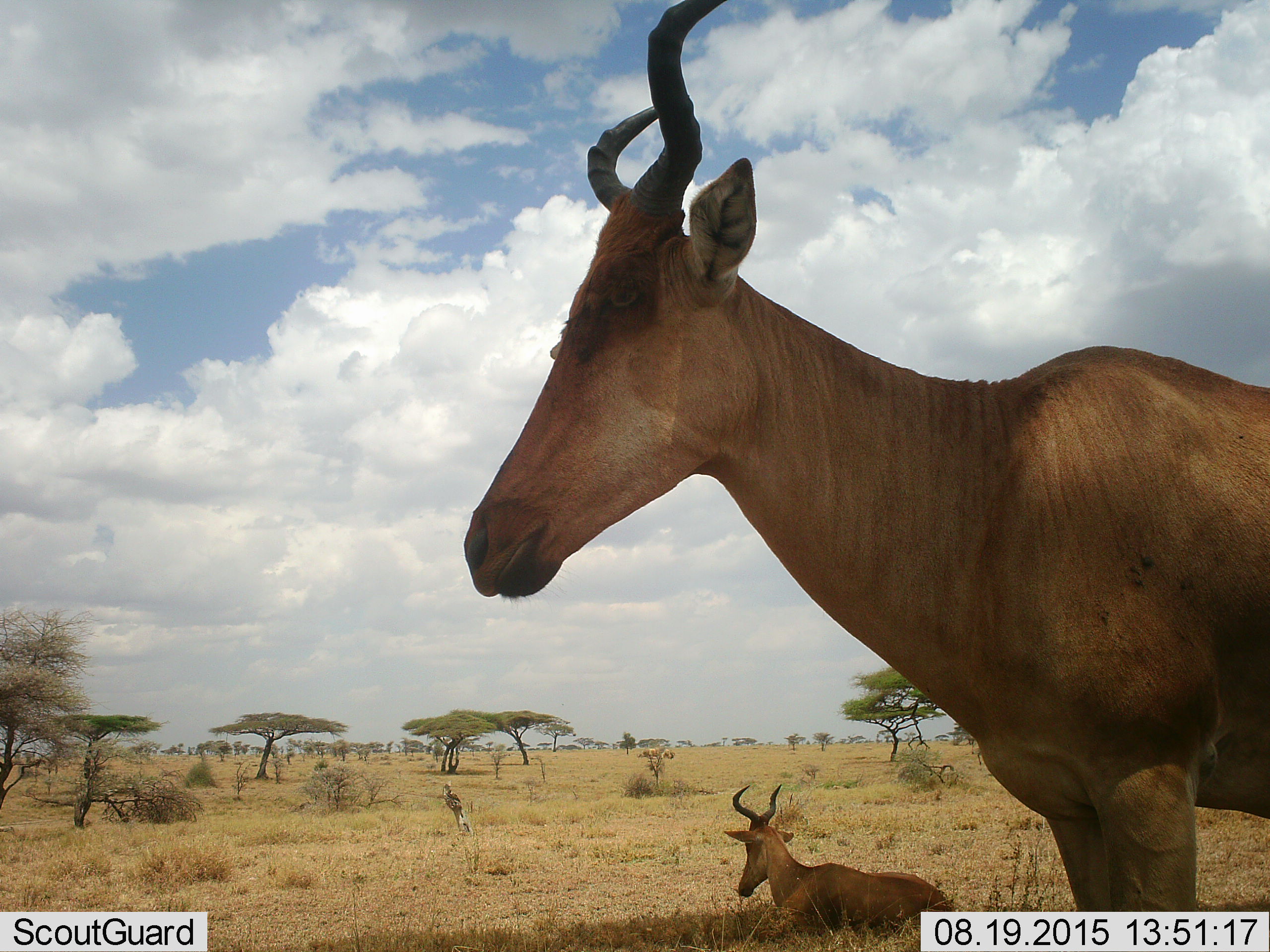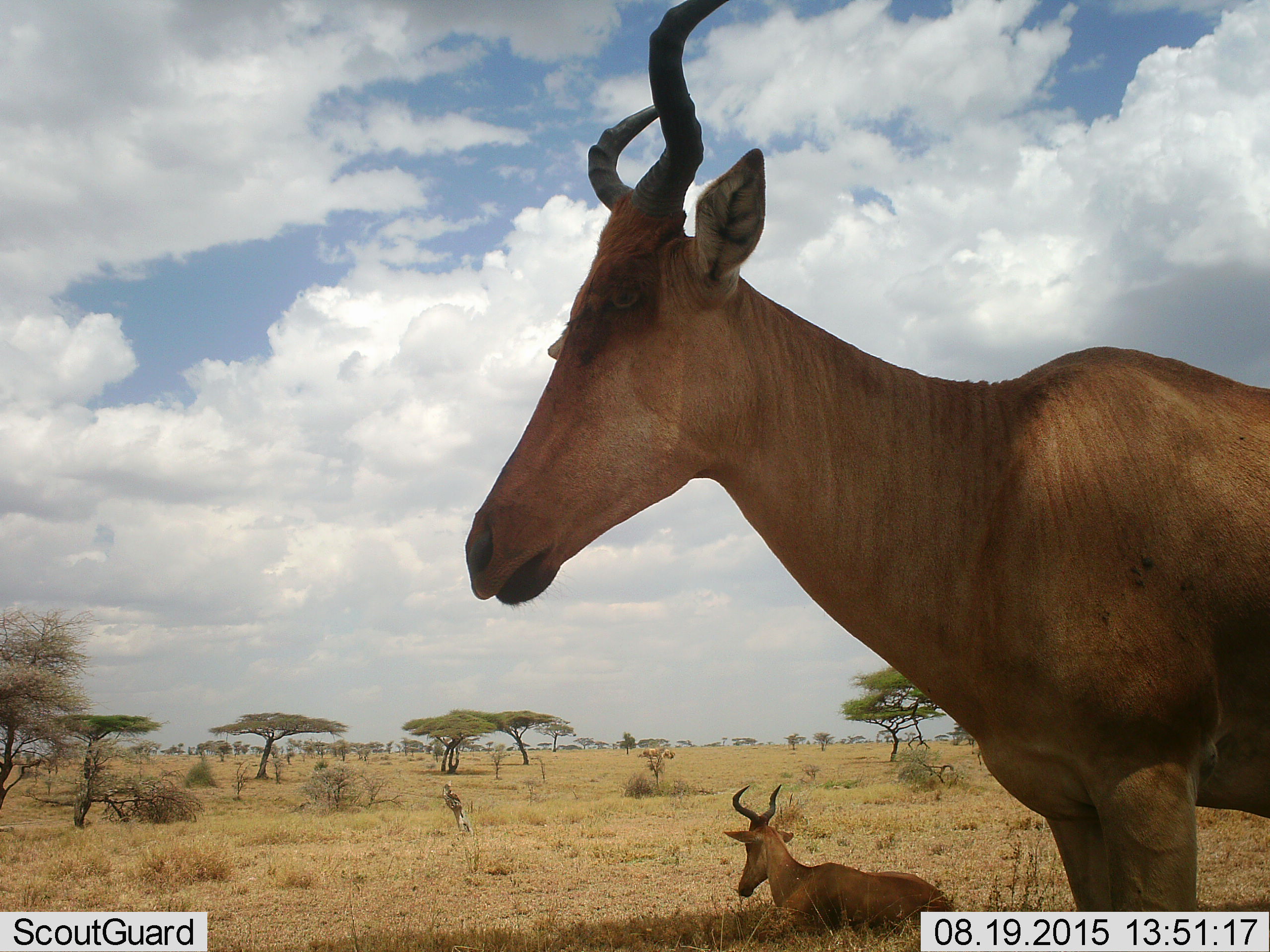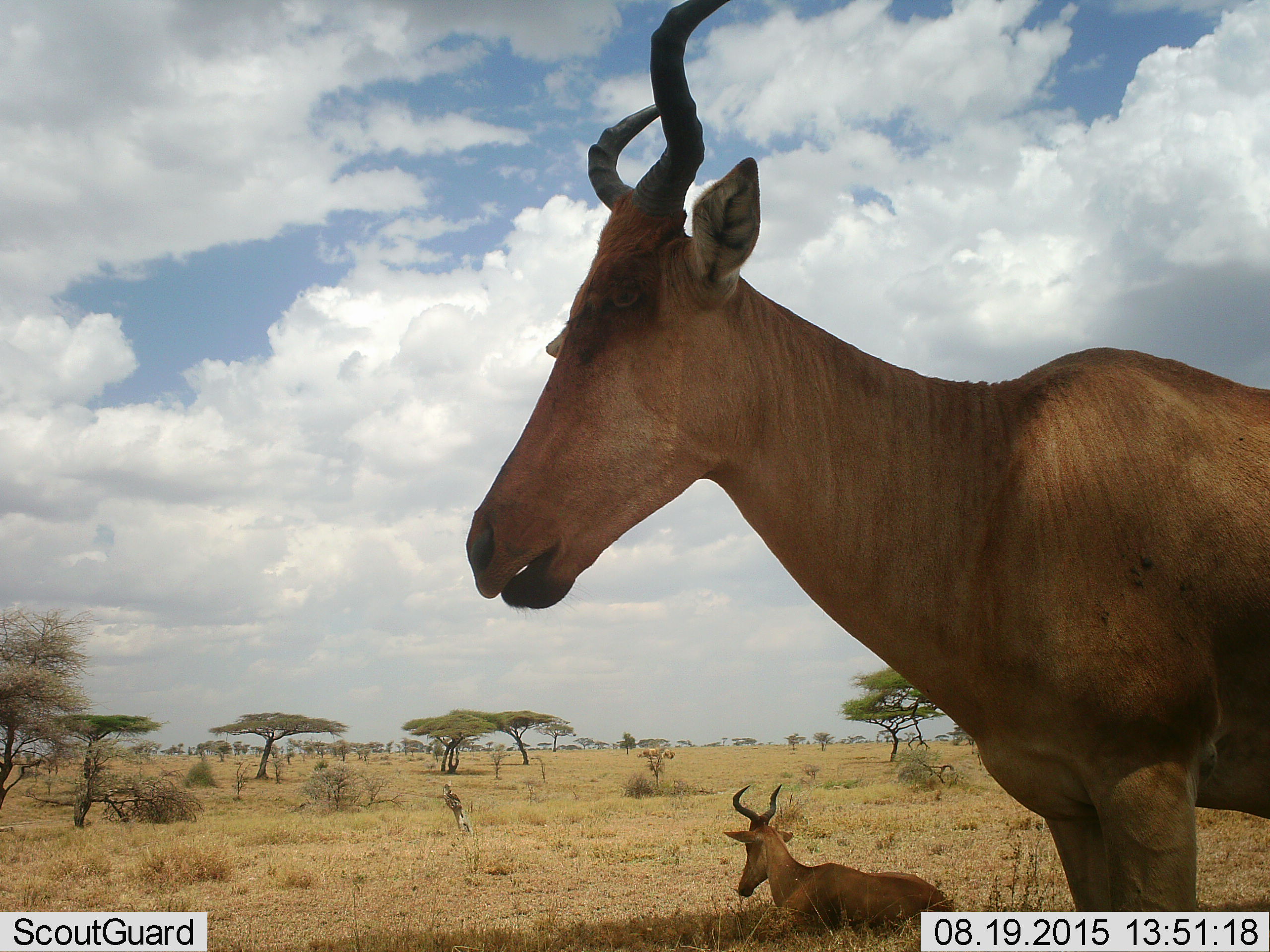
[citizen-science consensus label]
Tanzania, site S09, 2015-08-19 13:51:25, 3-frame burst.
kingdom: Animalia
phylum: Chordata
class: Mammalia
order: Artiodactyla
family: Bovidae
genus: Alcelaphus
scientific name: Alcelaphus buselaphus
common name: hartebeest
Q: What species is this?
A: Hartebeest (Alcelaphus buselaphus).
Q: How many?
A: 2.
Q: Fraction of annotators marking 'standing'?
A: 100%.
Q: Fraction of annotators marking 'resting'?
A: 100%.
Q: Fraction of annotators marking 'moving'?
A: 0%.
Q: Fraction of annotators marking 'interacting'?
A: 0%.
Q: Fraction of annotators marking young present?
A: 0%.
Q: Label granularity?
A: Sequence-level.